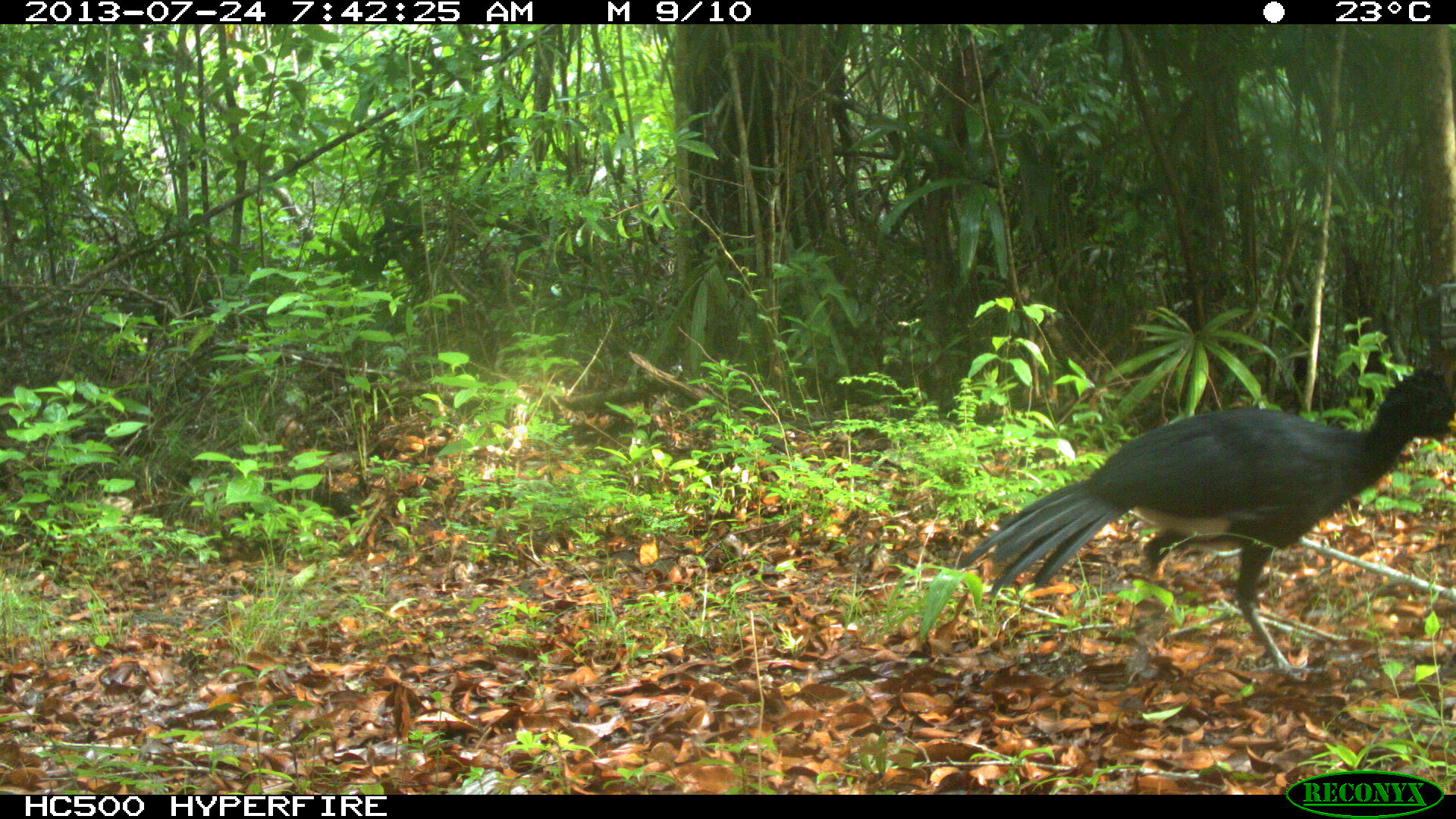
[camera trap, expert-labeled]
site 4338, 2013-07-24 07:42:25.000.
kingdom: Animalia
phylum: Chordata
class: Aves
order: Galliformes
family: Cracidae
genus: Crax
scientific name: Crax rubra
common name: great curassow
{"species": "Crax rubra (great curassow)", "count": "1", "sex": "male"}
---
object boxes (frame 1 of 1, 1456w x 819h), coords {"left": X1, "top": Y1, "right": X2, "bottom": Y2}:
crax rubra: {"left": 960, "top": 364, "right": 1456, "bottom": 674}